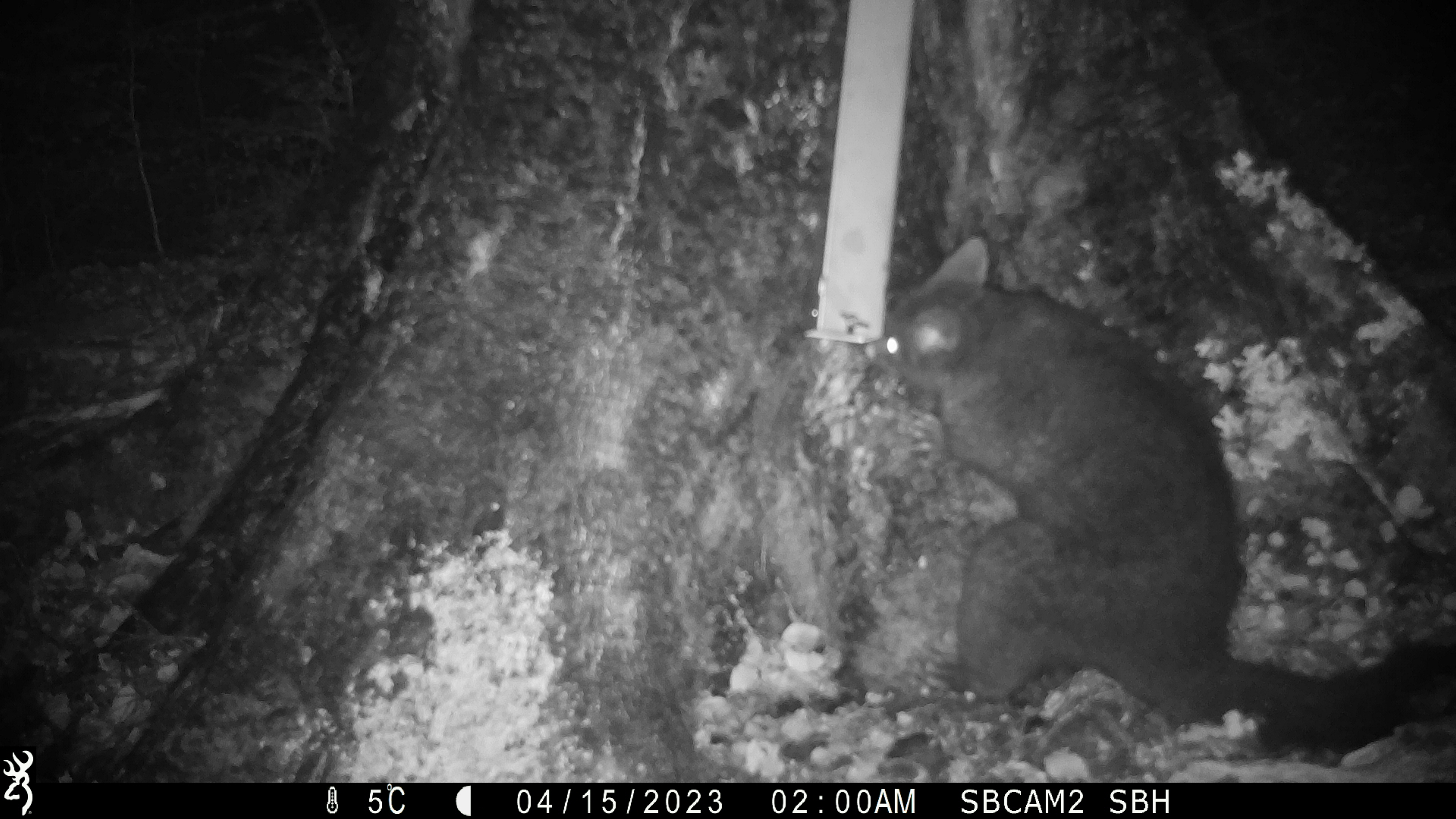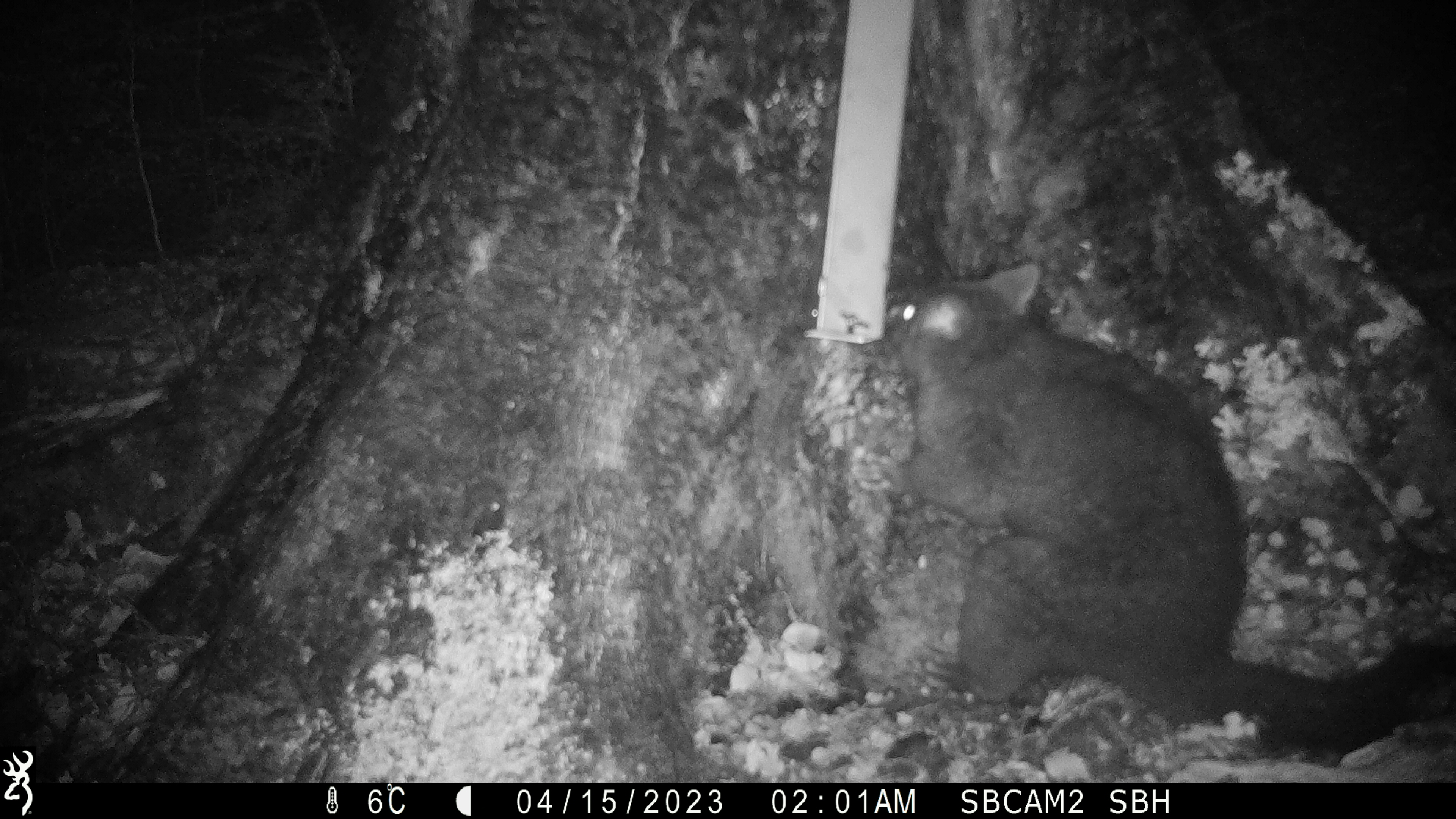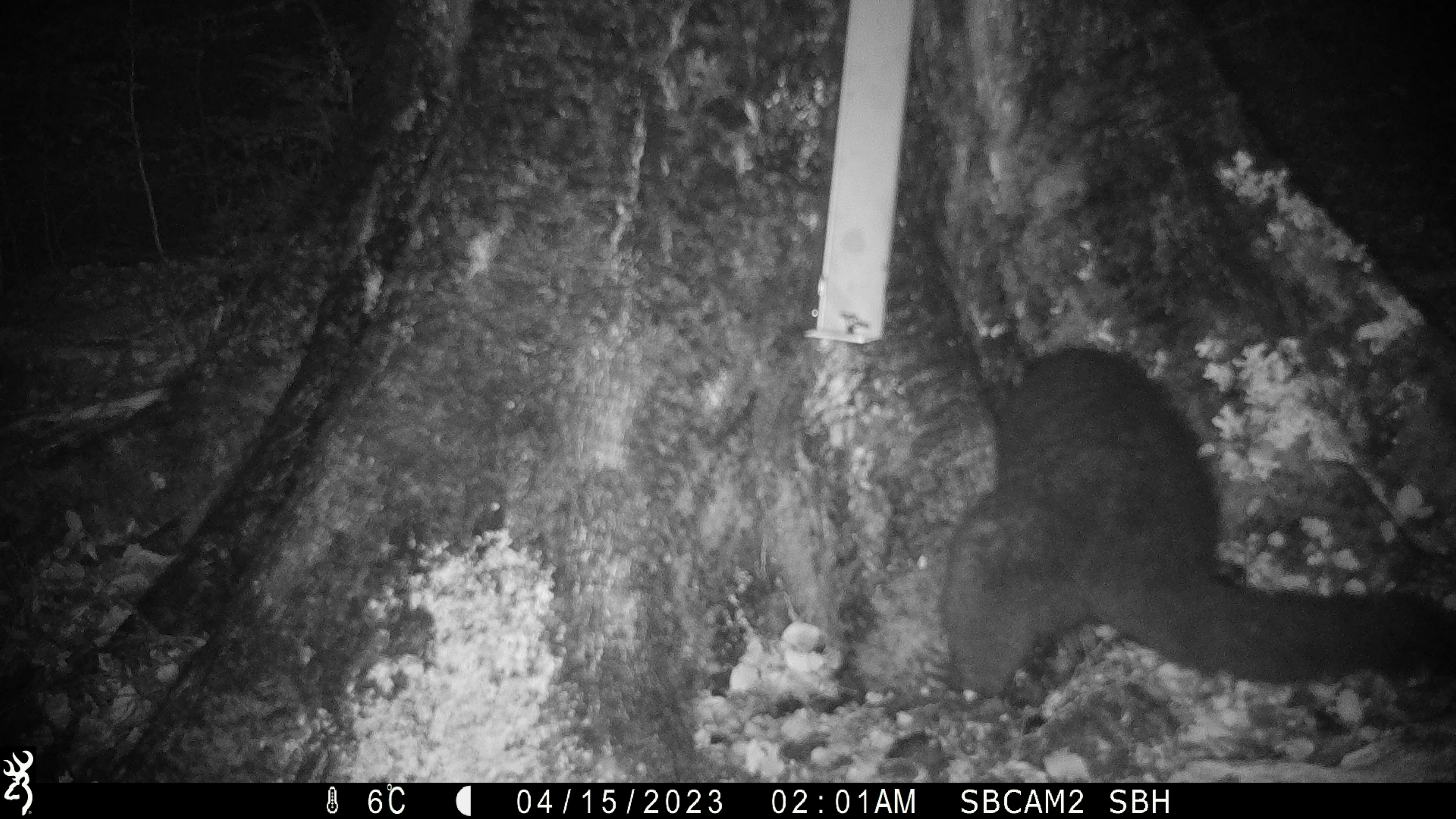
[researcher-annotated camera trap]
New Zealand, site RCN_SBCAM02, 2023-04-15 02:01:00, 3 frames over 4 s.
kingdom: Animalia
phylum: Chordata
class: Mammalia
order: Diprotodontia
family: Phalangeridae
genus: Trichosurus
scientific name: Trichosurus vulpecula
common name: common brushtail possum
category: possum